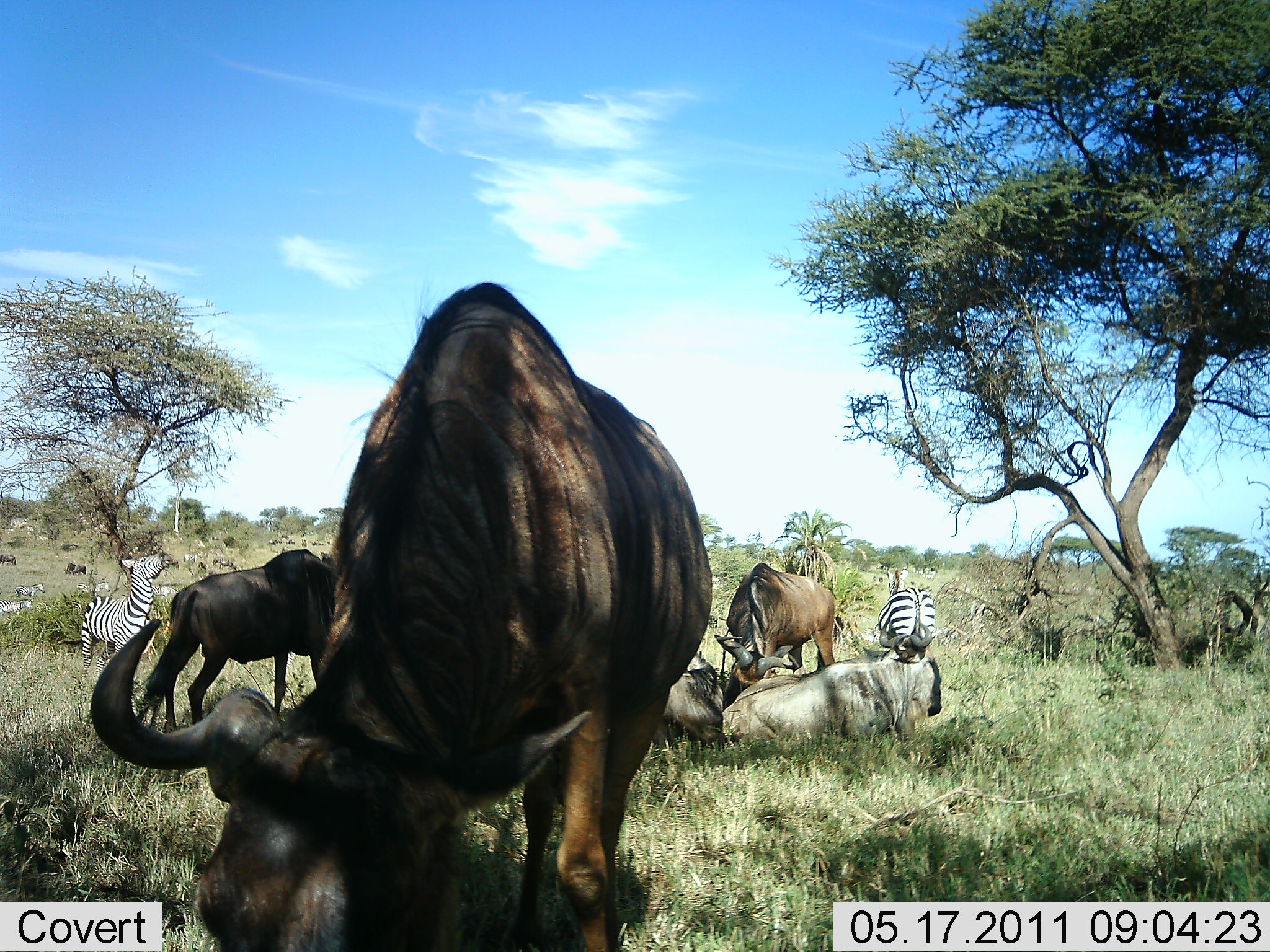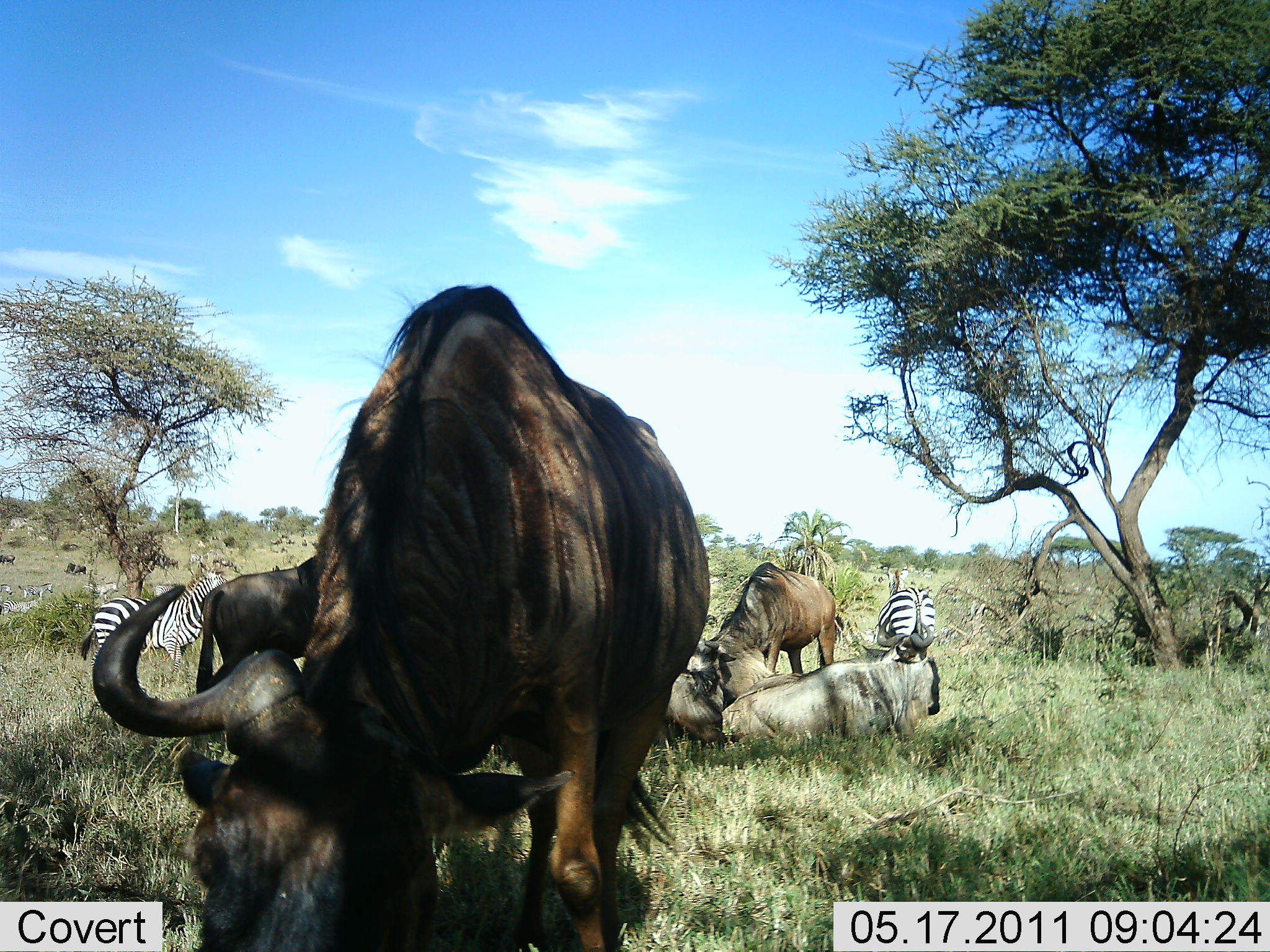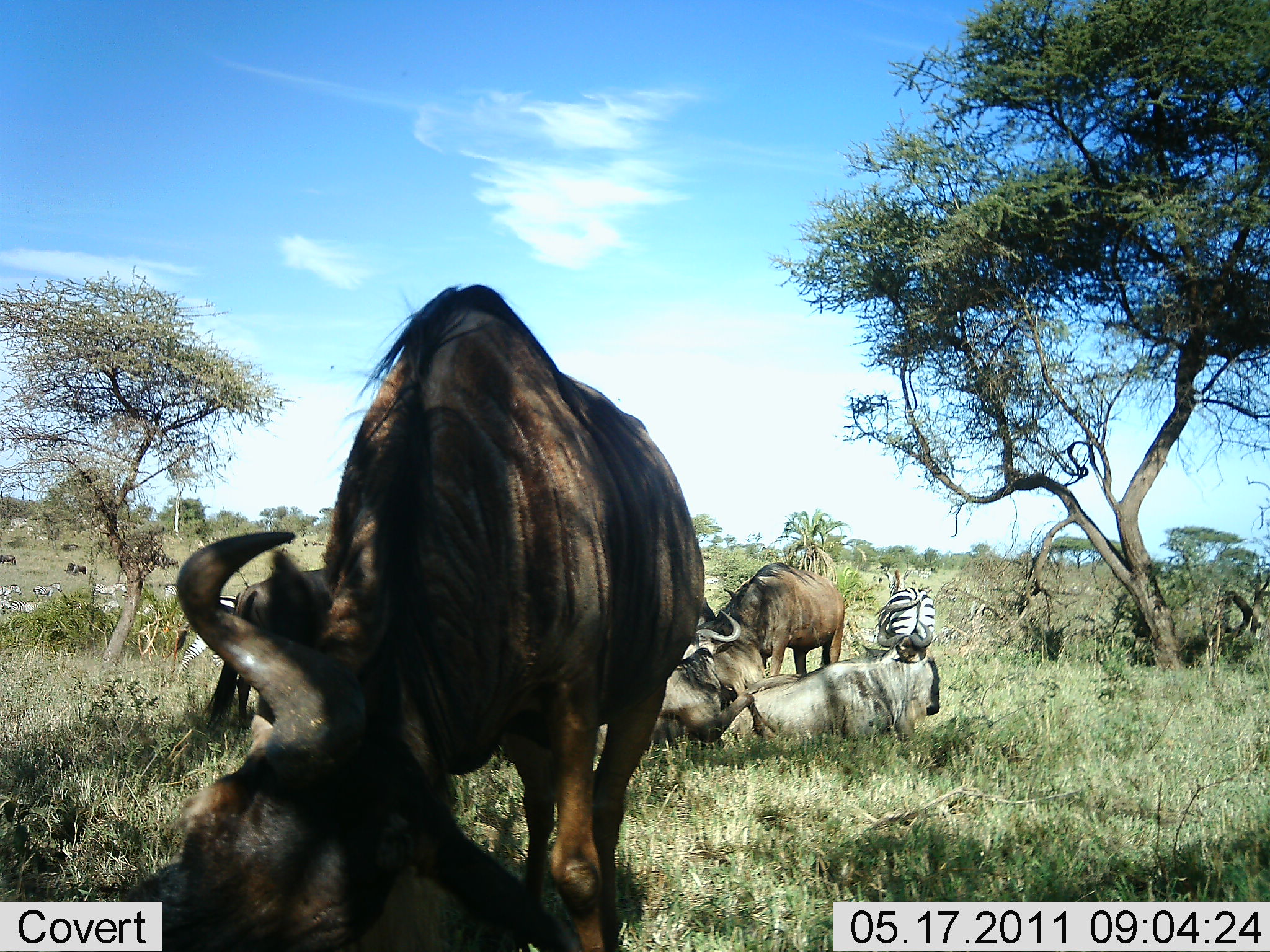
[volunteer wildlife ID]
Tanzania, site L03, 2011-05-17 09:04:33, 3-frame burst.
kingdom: Animalia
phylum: Chordata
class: Mammalia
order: Artiodactyla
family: Bovidae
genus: Connochaetes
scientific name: Connochaetes taurinus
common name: blue wildebeest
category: wildebeest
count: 5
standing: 47%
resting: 73%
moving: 20%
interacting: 7%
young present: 0%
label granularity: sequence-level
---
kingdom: Animalia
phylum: Chordata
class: Mammalia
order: Perissodactyla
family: Equidae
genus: Equus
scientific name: Equus quagga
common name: plains zebra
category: zebra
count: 5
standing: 40%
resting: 10%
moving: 60%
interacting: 0%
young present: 0%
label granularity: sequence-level